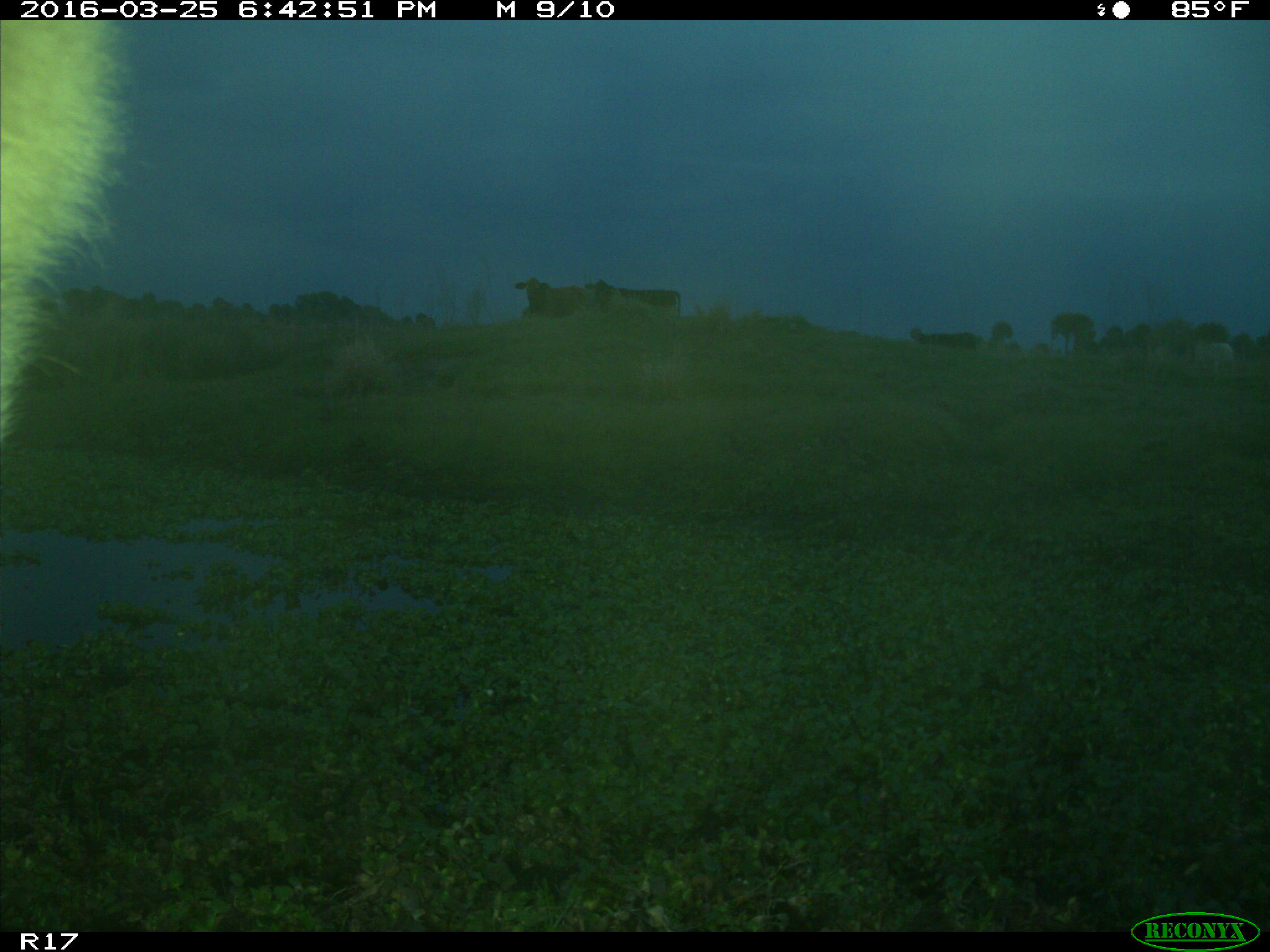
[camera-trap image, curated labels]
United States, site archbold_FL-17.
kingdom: Animalia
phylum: Chordata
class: Mammalia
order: Artiodactyla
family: Bovidae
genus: Bos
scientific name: Bos taurus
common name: domestic cow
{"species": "Bos taurus (domestic cow)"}